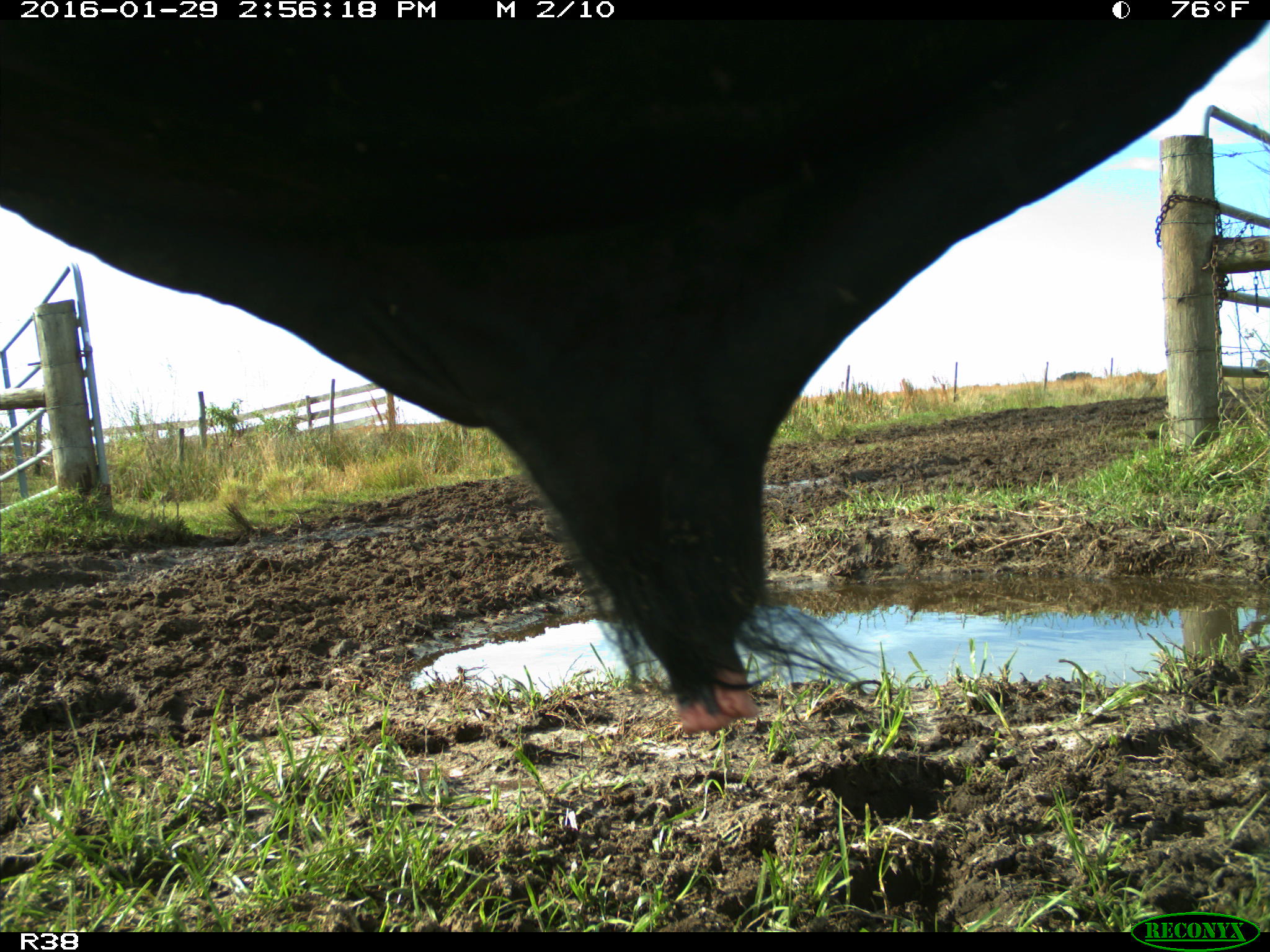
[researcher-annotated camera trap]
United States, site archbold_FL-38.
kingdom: Animalia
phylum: Chordata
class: Mammalia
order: Artiodactyla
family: Bovidae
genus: Bos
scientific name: Bos taurus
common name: domestic cow